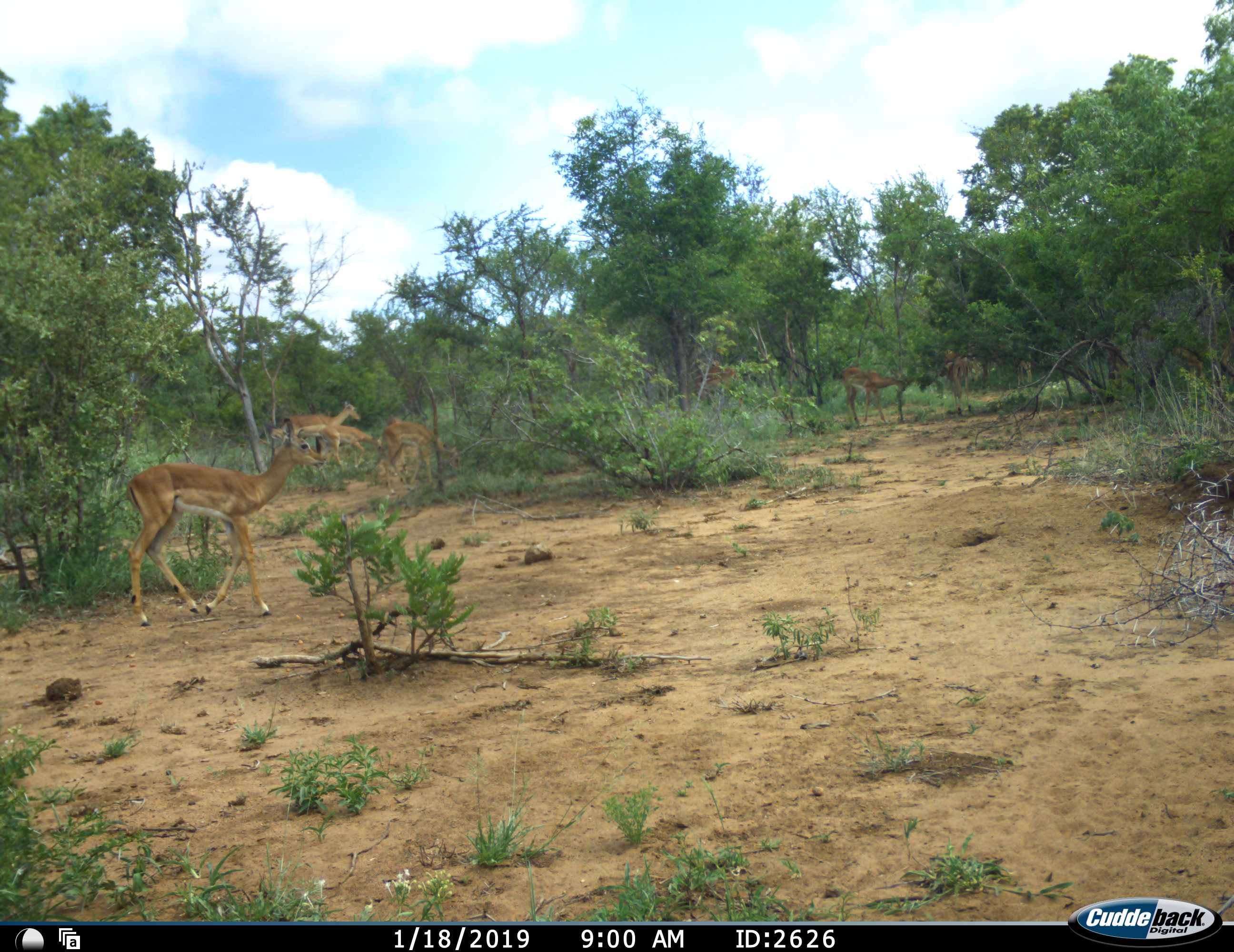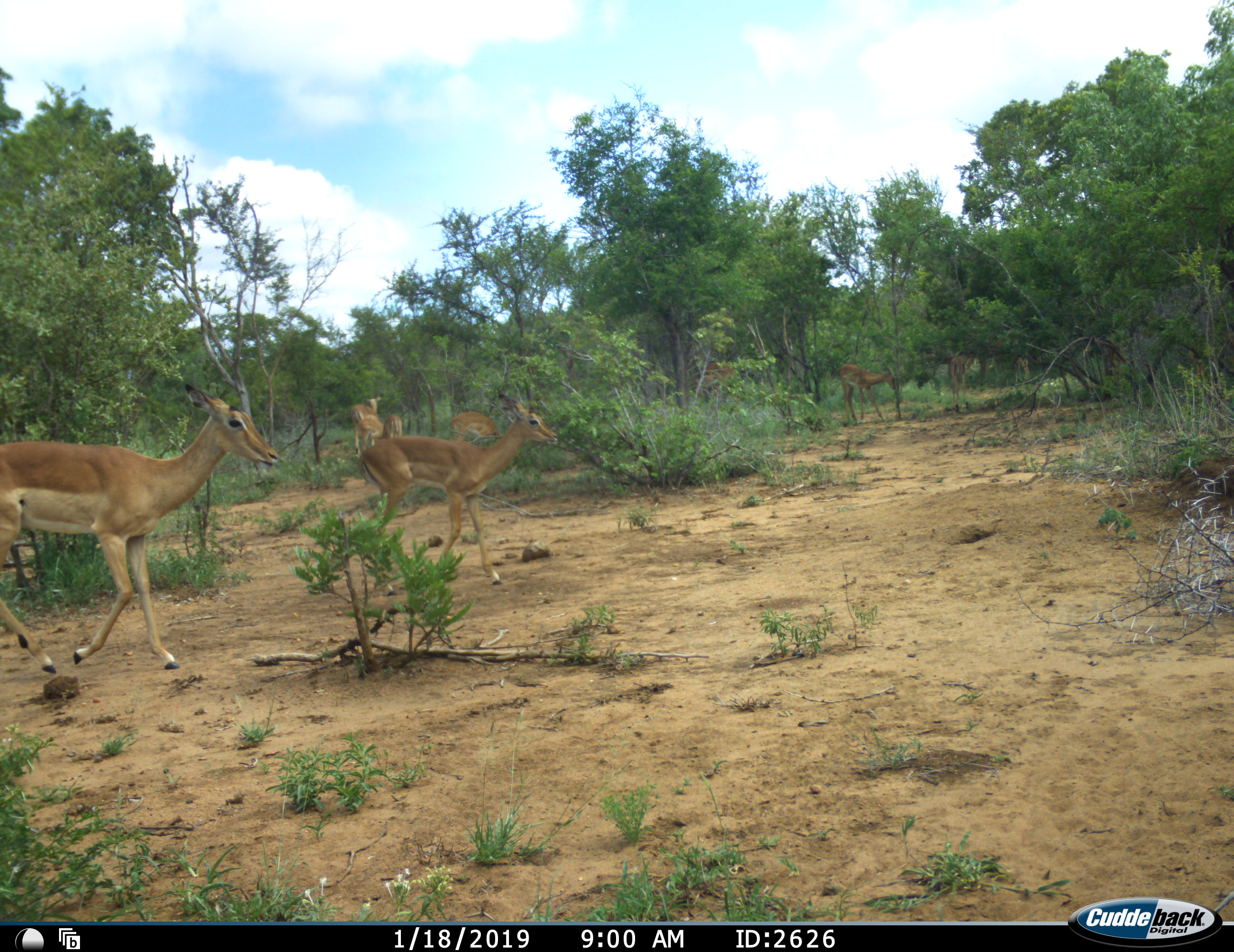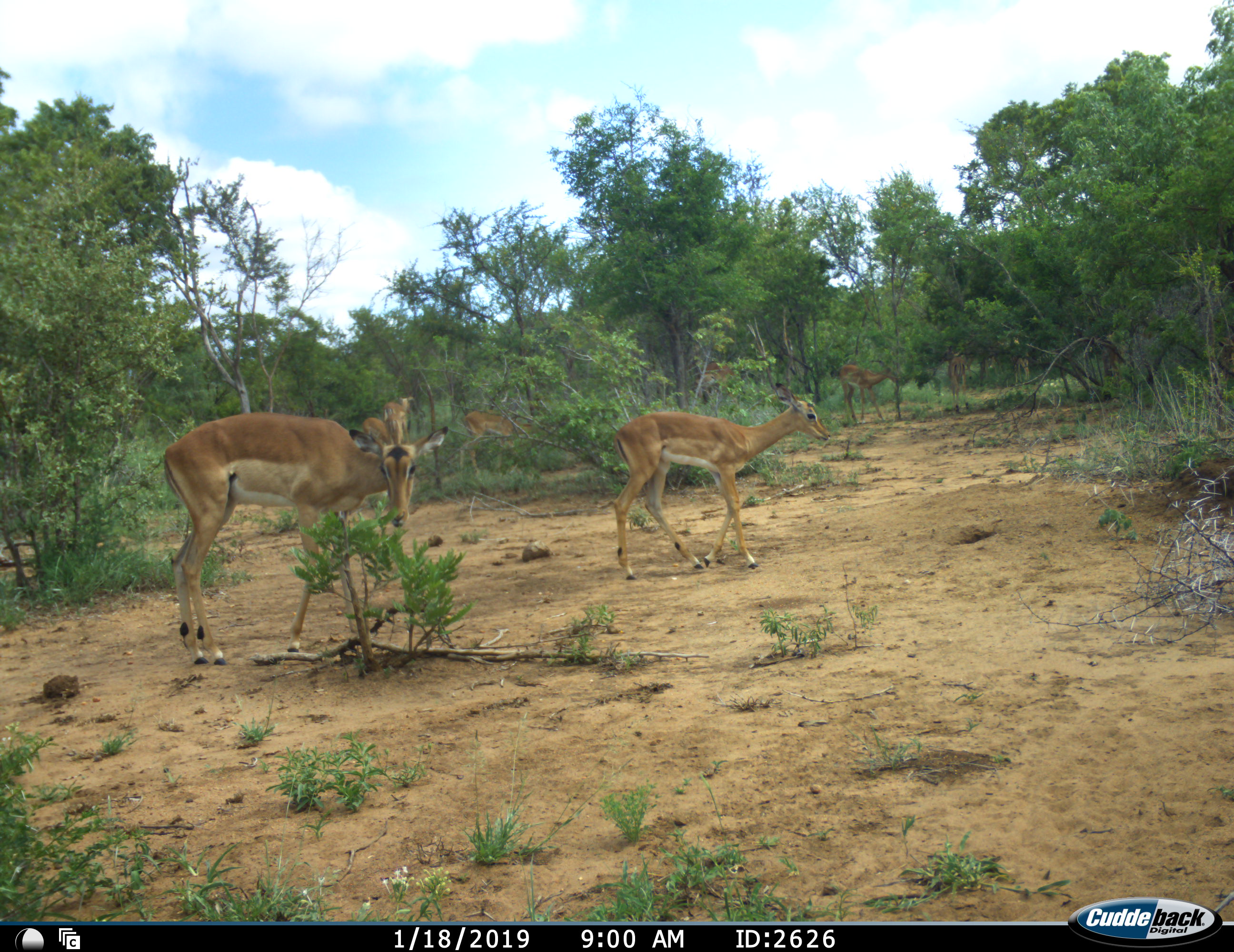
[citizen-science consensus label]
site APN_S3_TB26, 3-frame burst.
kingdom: Animalia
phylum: Chordata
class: Mammalia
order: Artiodactyla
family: Bovidae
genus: Aepyceros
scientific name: Aepyceros melampus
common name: impala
Impala (Aepyceros melampus), count 8. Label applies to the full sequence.